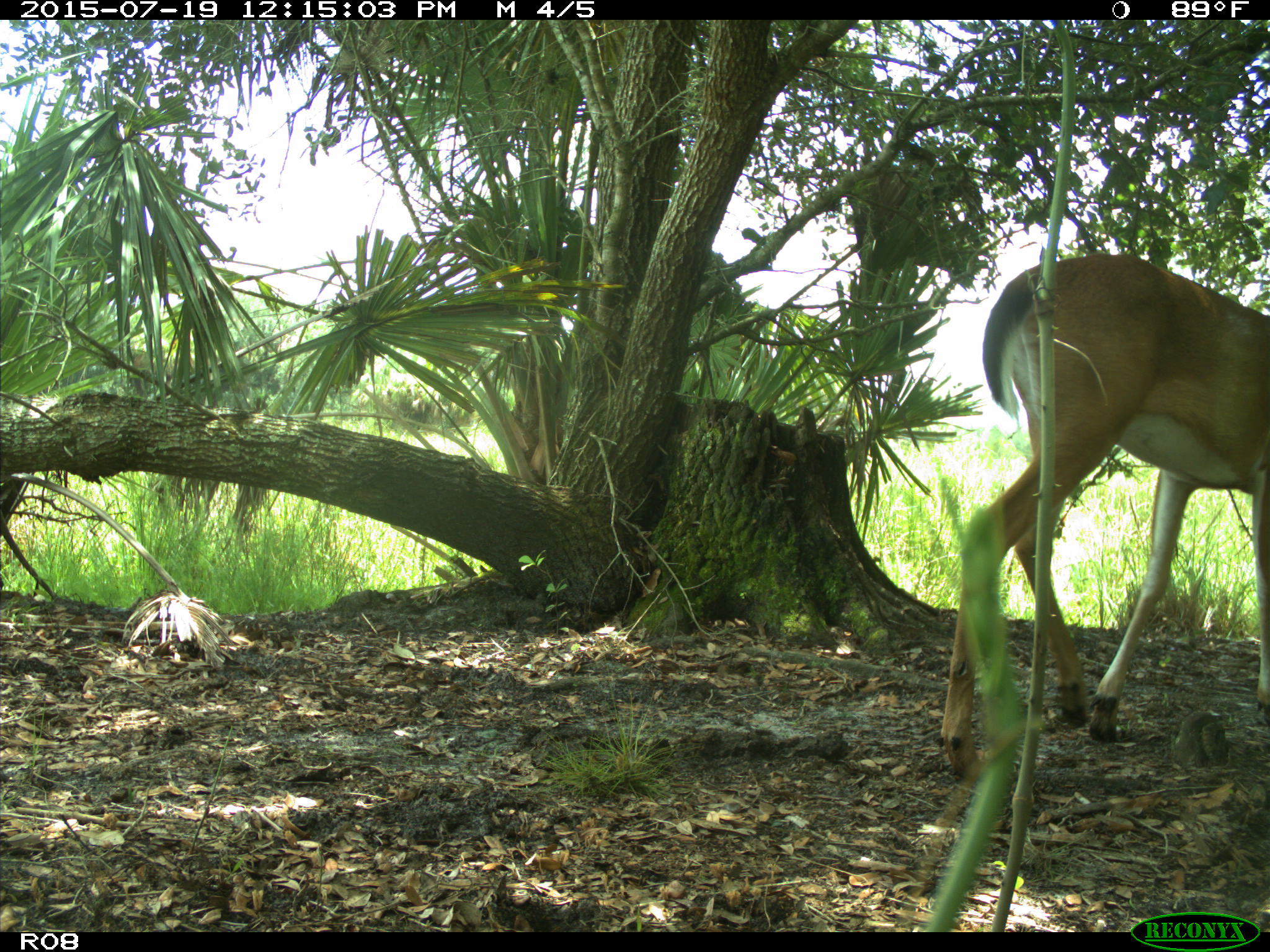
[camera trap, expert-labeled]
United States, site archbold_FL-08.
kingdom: Animalia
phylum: Chordata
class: Mammalia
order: Artiodactyla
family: Cervidae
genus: Odocoileus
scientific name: Odocoileus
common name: deer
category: unidentified deer